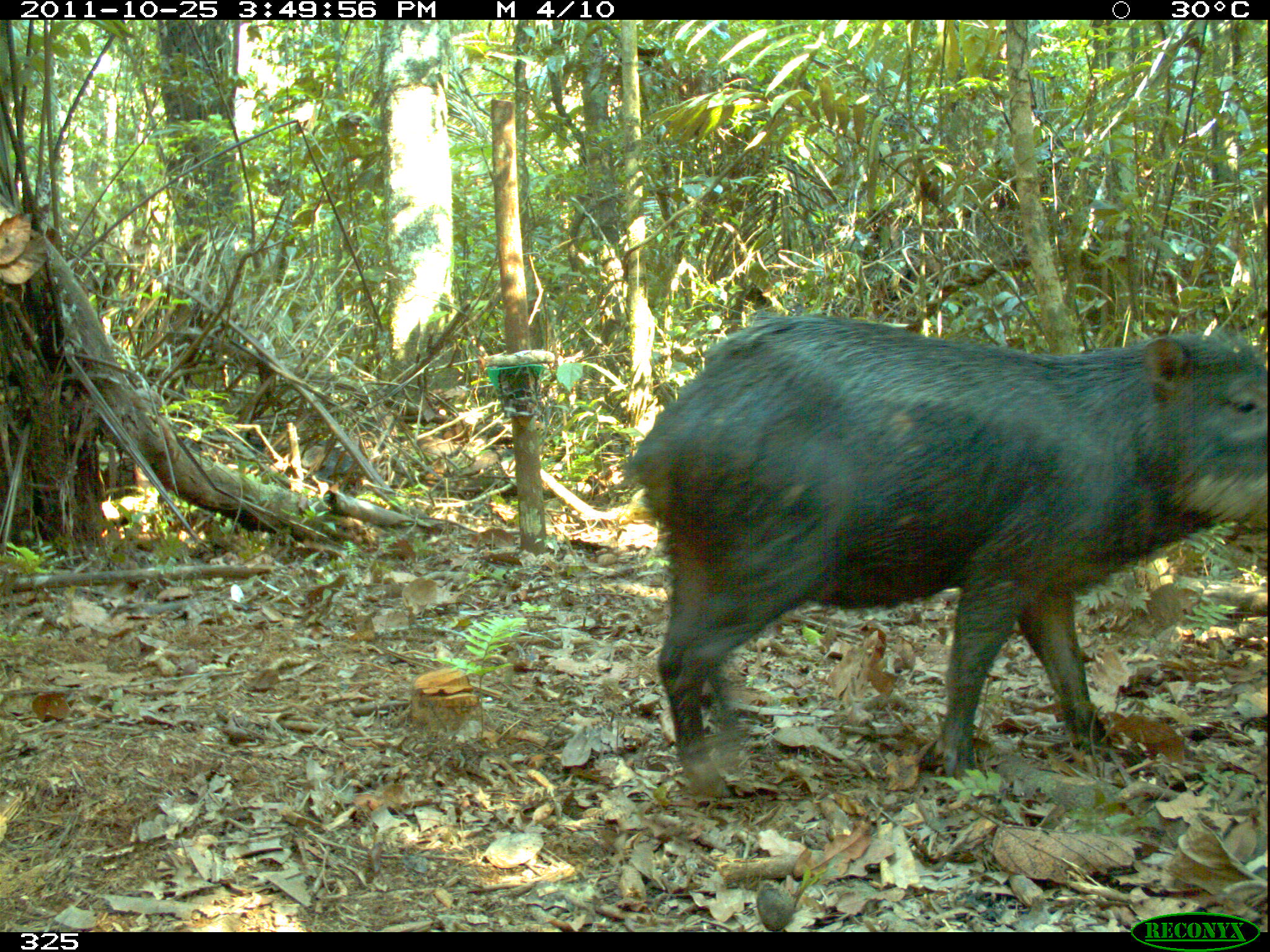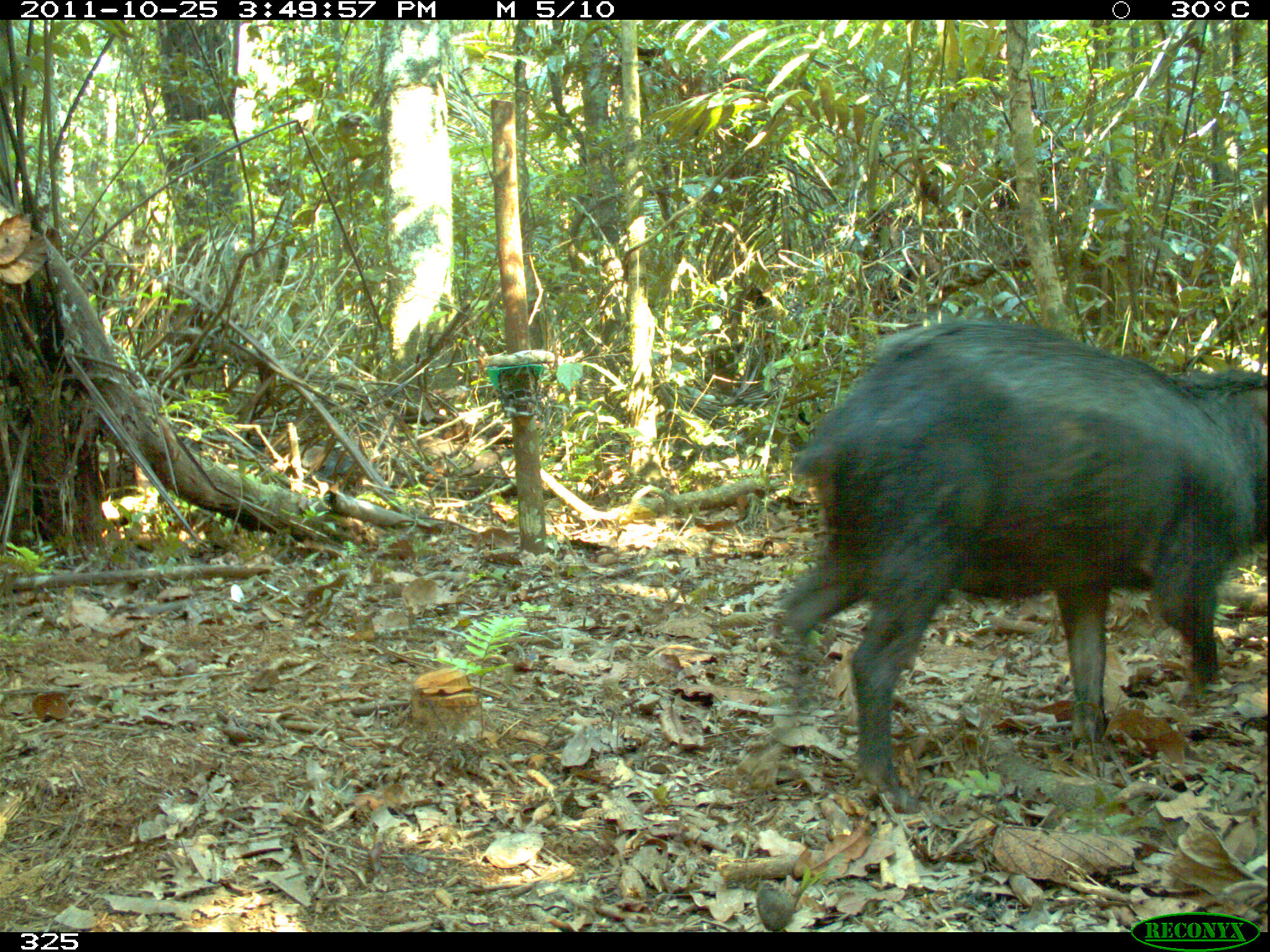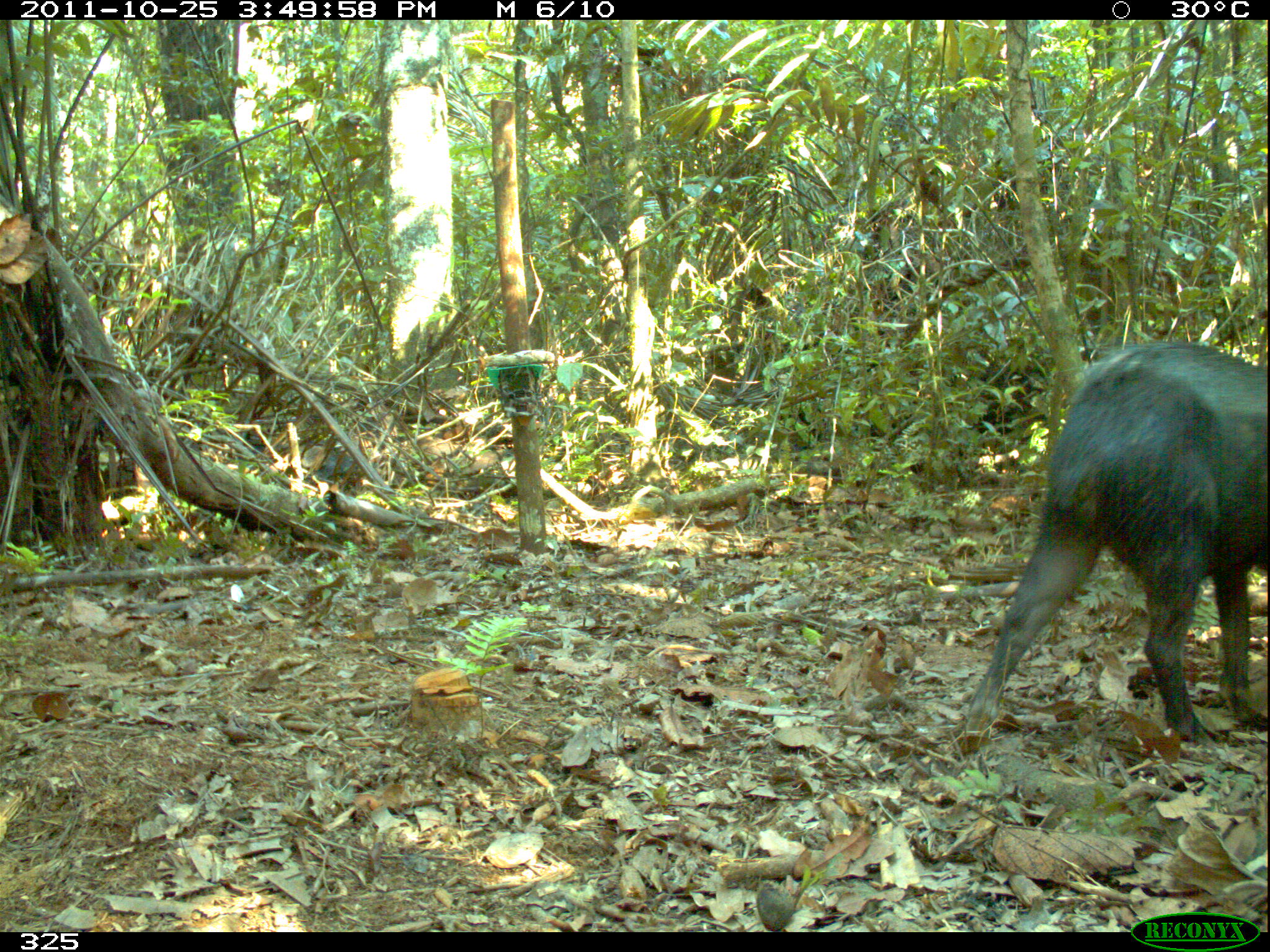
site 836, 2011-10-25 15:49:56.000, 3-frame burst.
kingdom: Animalia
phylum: Chordata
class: Mammalia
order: Artiodactyla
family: Tayassuidae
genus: Tayassu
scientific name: Tayassu pecari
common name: white-lipped peccary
Tayassu pecari (white-lipped peccary).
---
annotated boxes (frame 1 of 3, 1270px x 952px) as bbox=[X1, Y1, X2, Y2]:
tayassu pecari: bbox=[620, 316, 1267, 809]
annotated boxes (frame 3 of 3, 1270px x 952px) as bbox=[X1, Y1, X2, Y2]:
tayassu pecari: bbox=[959, 339, 1269, 753]